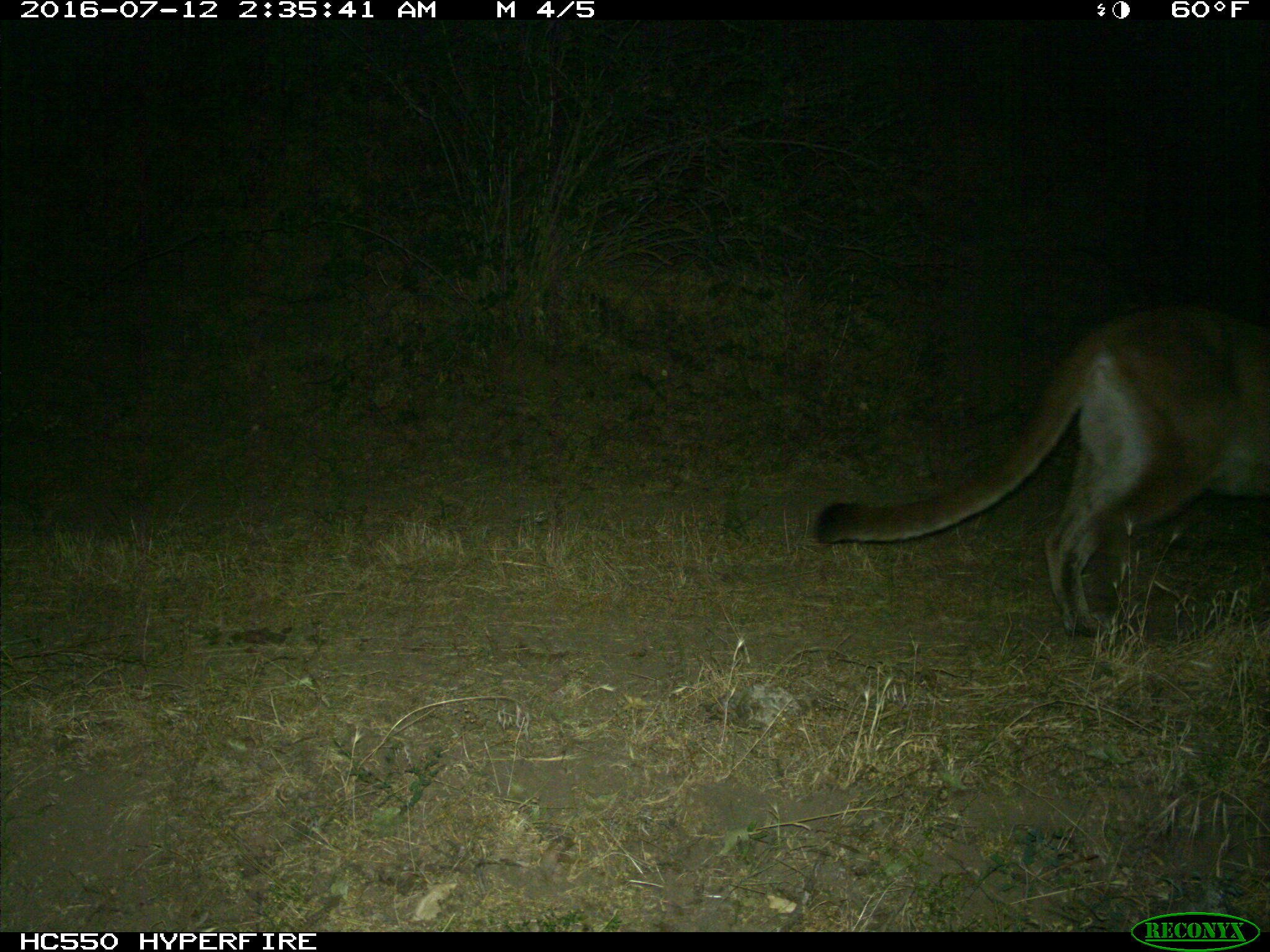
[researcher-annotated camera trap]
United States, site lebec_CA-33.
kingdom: Animalia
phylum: Chordata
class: Mammalia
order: Carnivora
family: Felidae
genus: Puma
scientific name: Puma concolor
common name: mountain lion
Puma concolor (mountain lion).